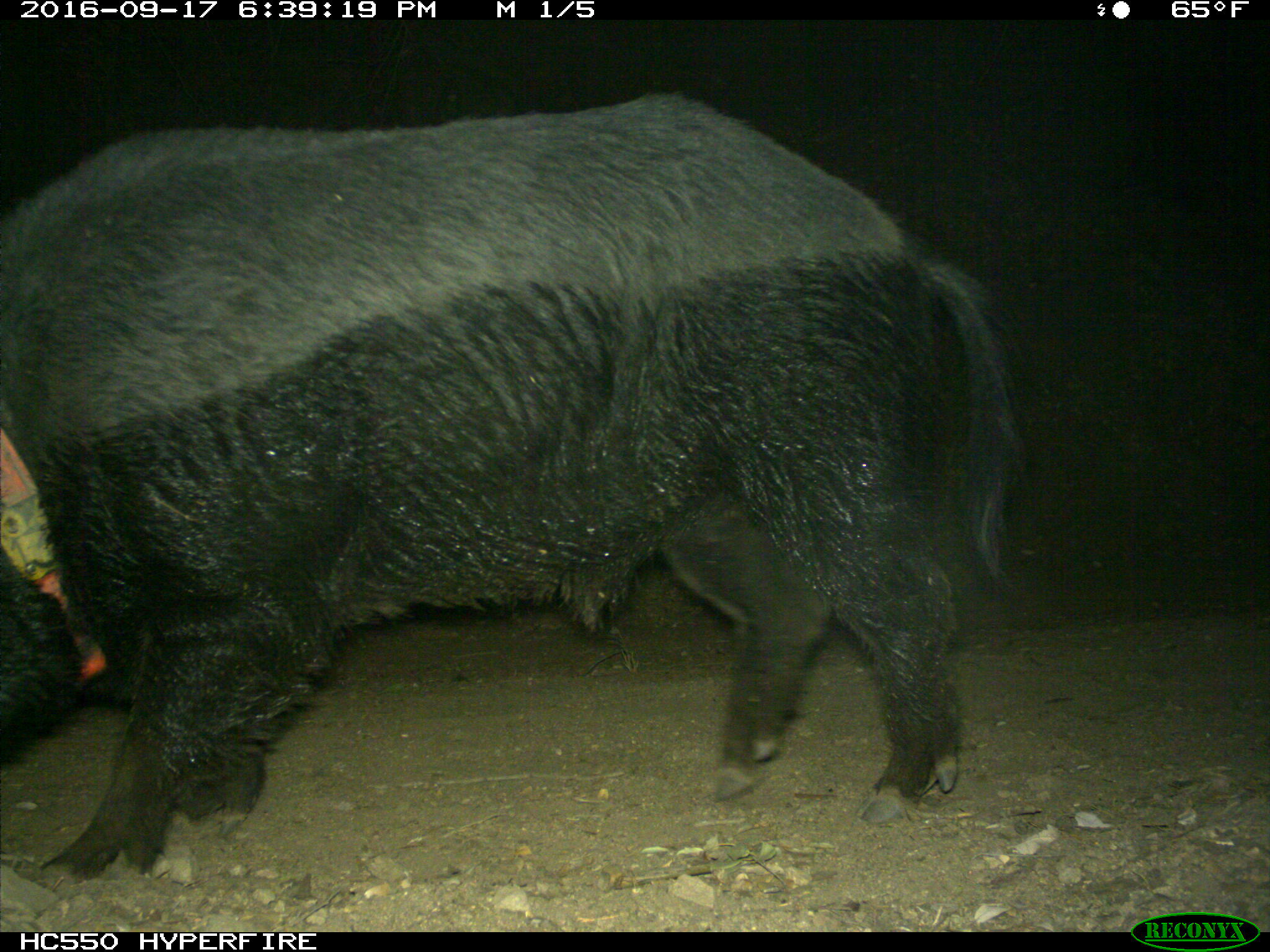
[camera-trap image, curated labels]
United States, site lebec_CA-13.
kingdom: Animalia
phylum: Chordata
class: Mammalia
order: Artiodactyla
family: Suidae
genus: Sus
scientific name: Sus scrofa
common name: wild boar